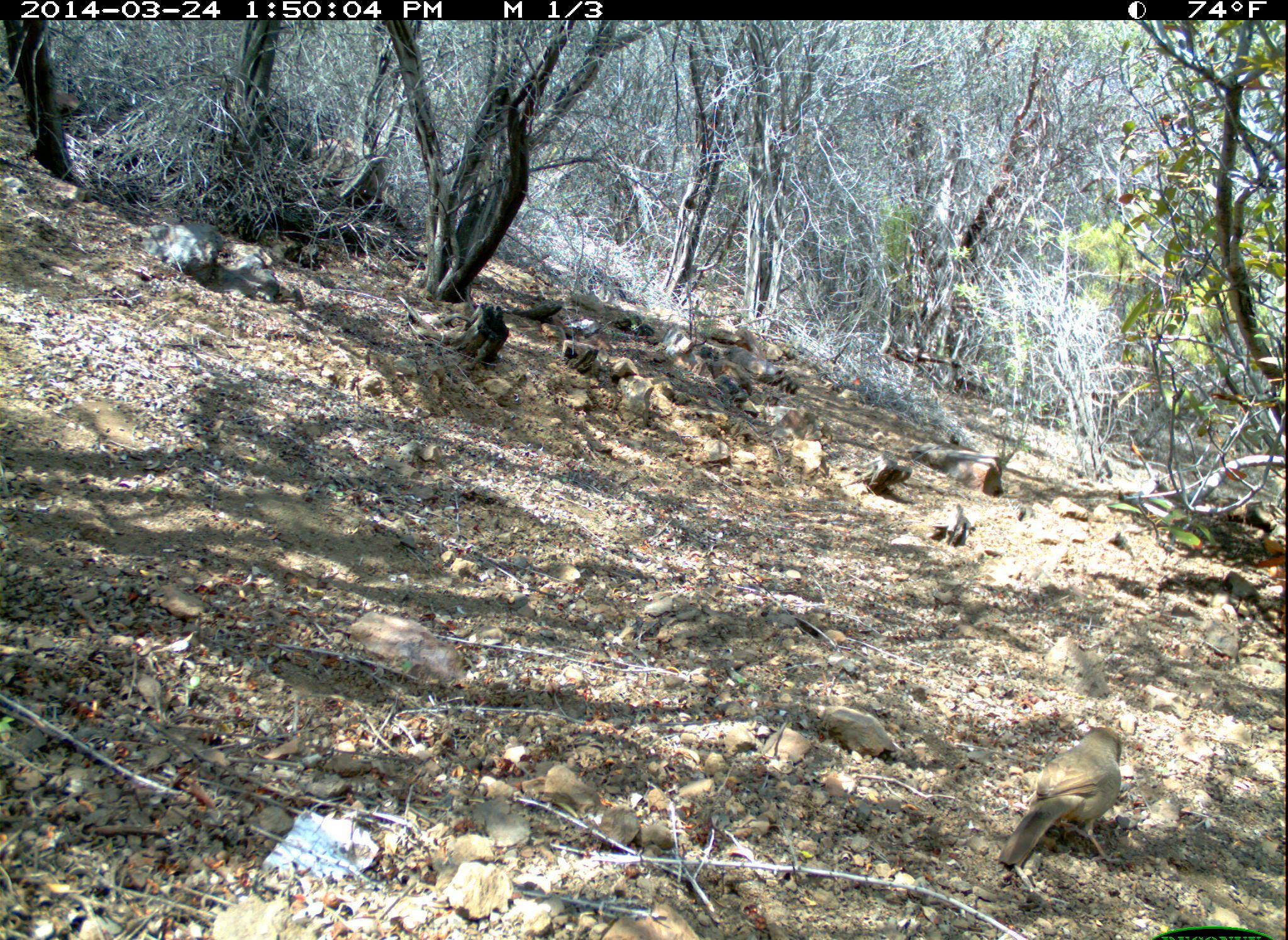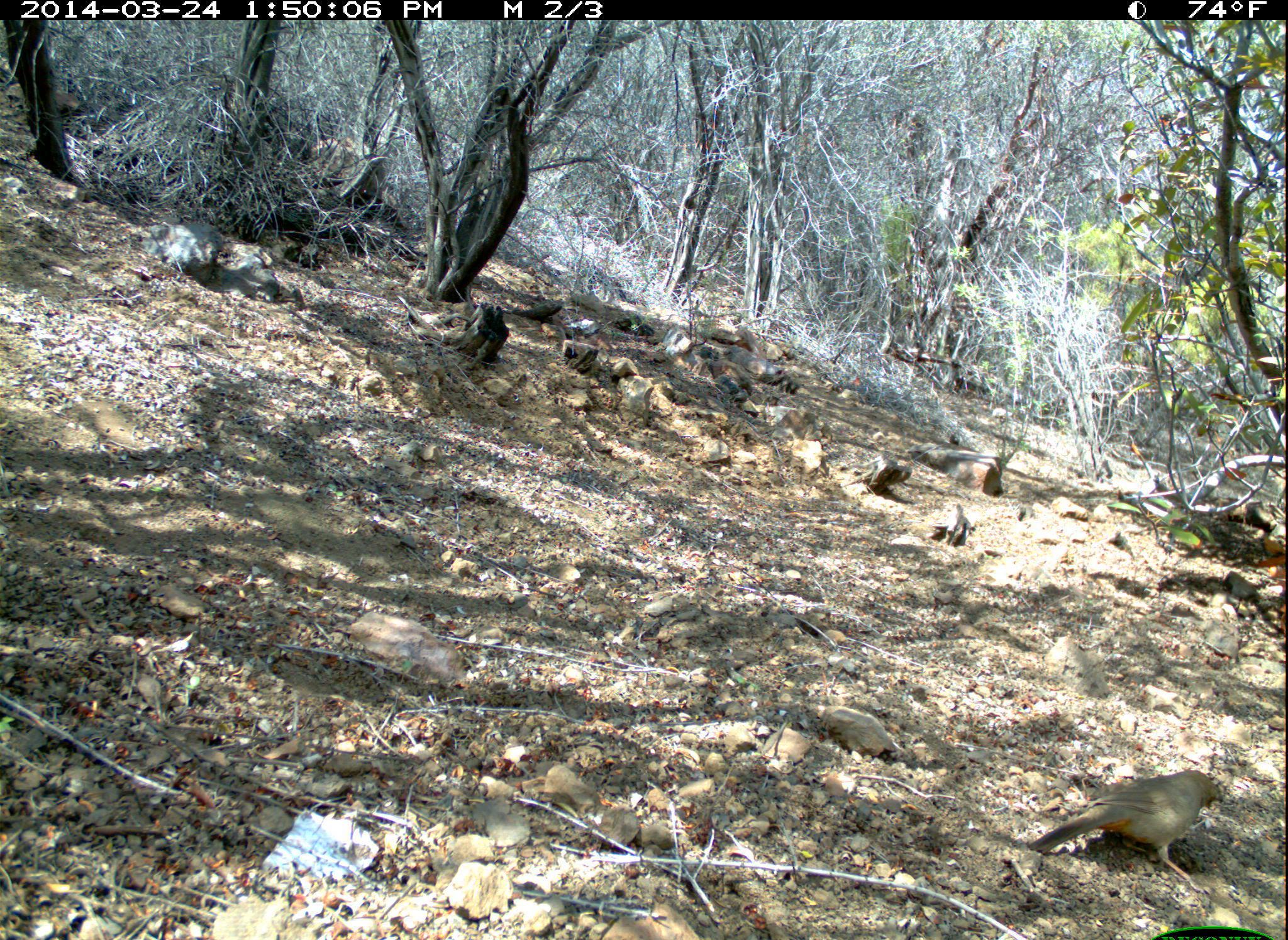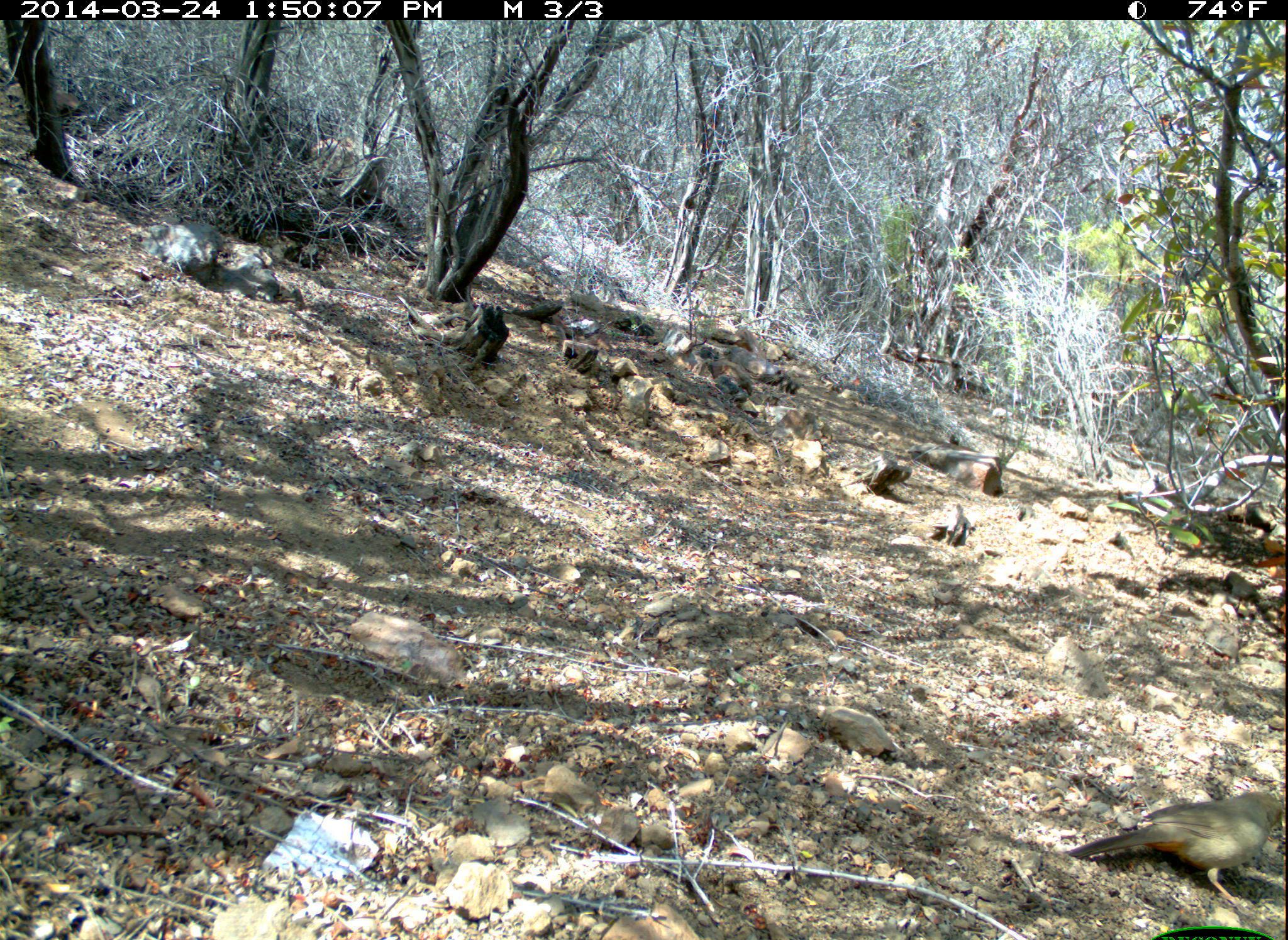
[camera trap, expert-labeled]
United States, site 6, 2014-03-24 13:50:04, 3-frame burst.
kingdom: Animalia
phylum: Chordata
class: Aves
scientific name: Aves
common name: bird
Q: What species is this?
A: Bird (Aves).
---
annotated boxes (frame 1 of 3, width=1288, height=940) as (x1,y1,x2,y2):
bird: (1000,725,1128,866)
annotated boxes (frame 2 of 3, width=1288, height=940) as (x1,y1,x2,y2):
bird: (1027,769,1225,893)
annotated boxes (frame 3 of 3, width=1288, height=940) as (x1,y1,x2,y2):
bird: (1066,792,1286,915)